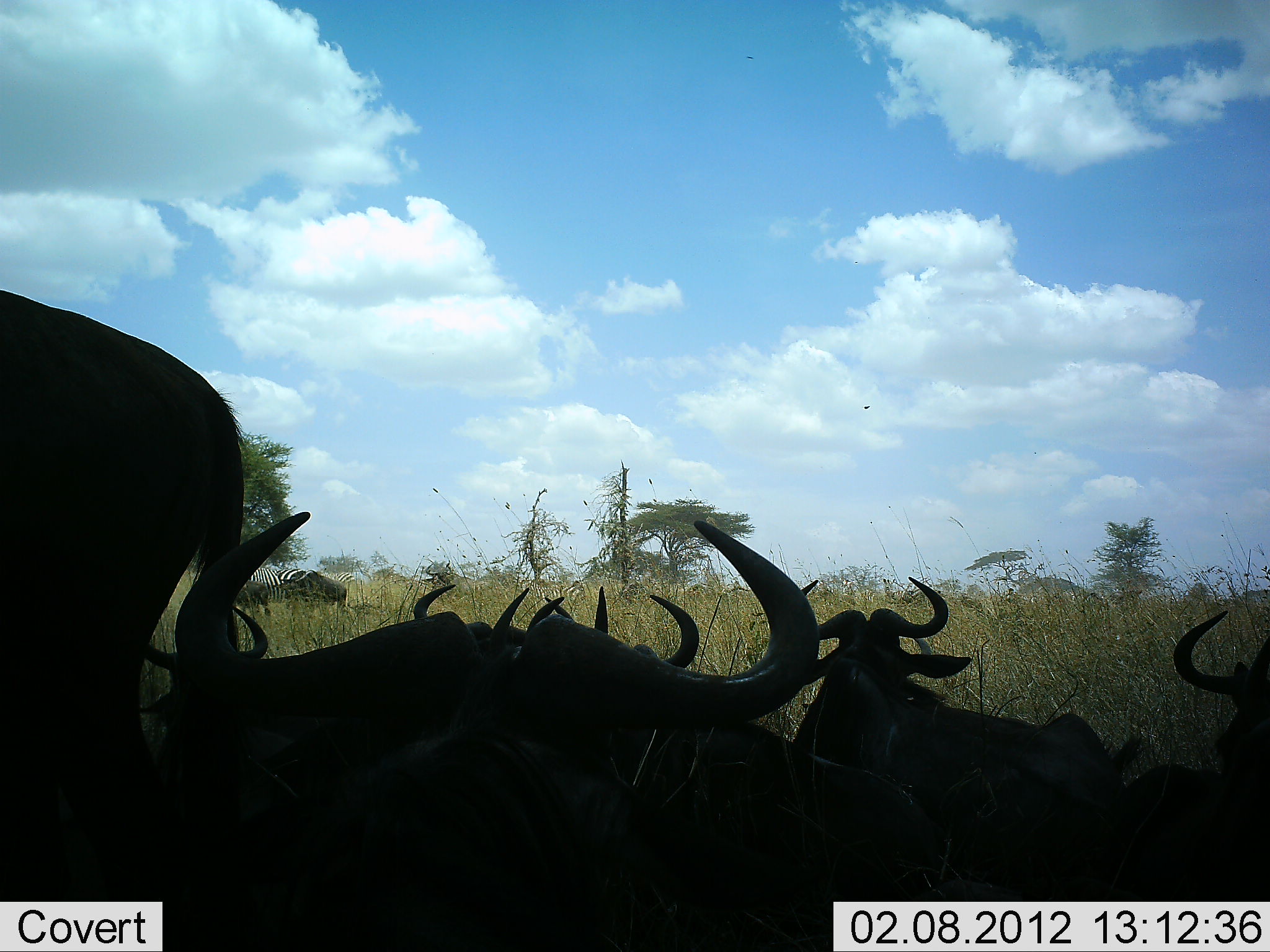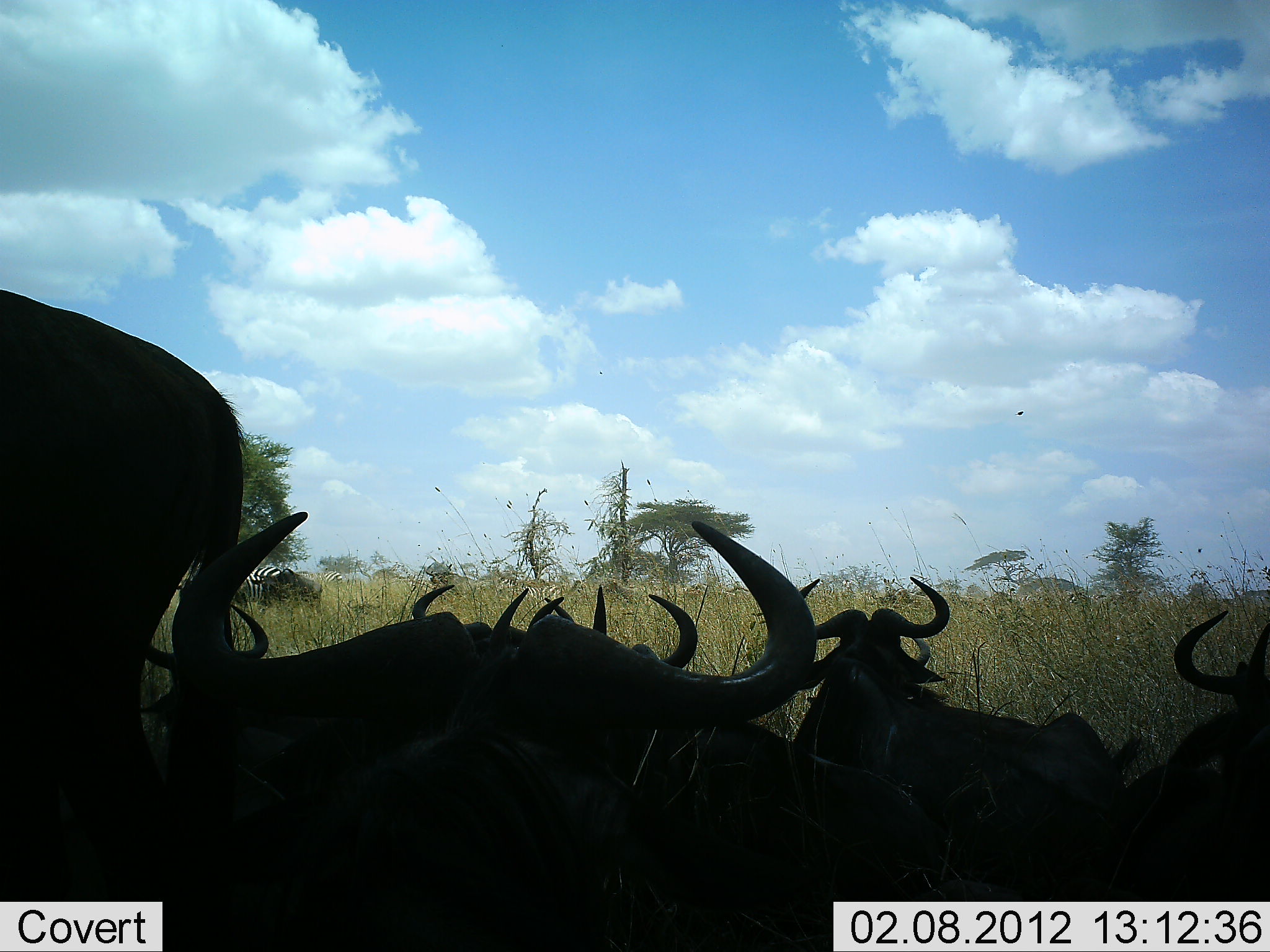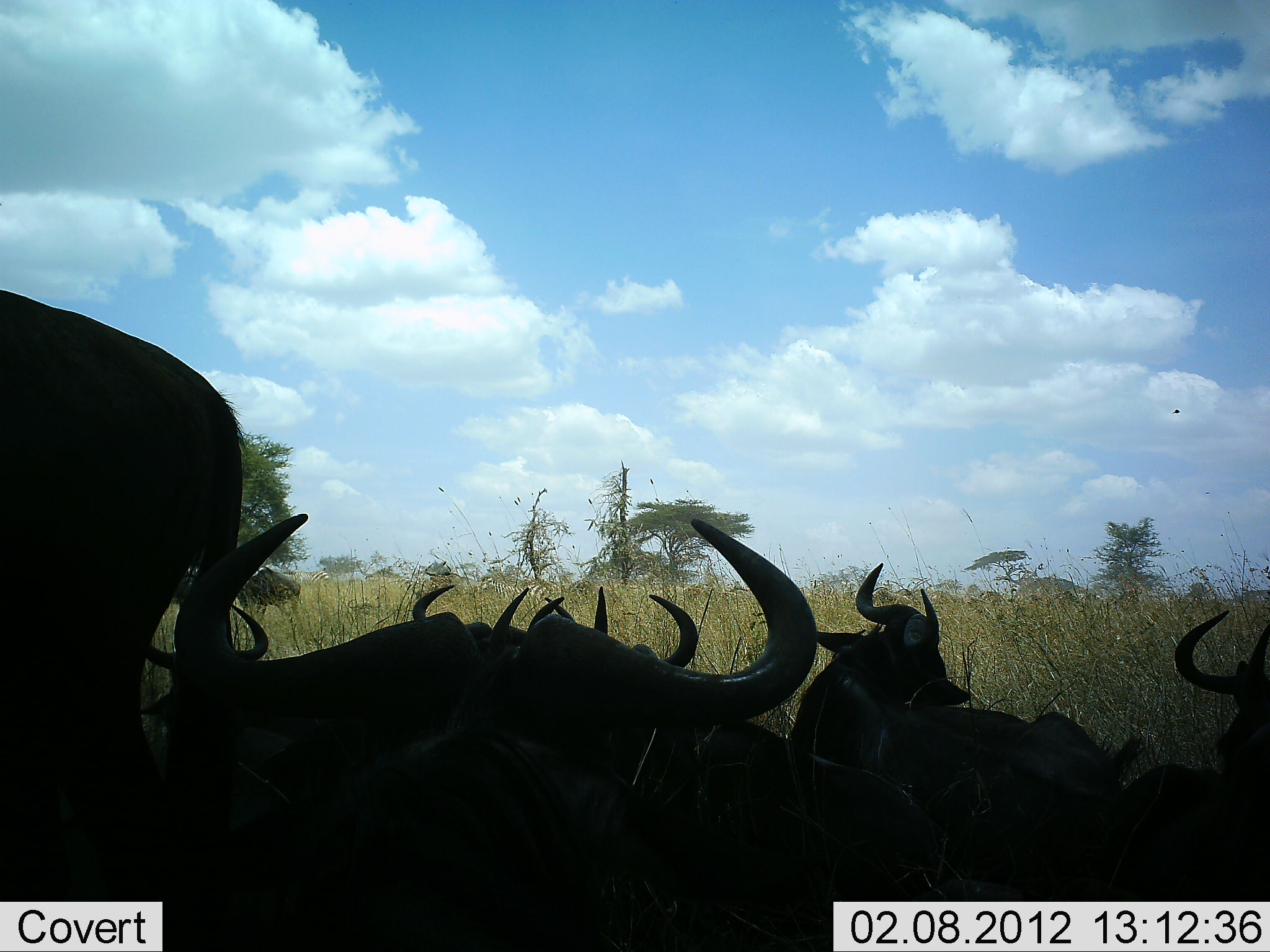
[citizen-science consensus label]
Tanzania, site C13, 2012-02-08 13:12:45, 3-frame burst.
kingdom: Animalia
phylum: Chordata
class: Mammalia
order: Artiodactyla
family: Bovidae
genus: Connochaetes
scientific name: Connochaetes taurinus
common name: blue wildebeest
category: wildebeest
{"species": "wildebeest (blue wildebeest) (Connochaetes taurinus)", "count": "10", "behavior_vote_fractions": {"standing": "48%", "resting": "95%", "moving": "29%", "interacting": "0%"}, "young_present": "0%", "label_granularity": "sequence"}